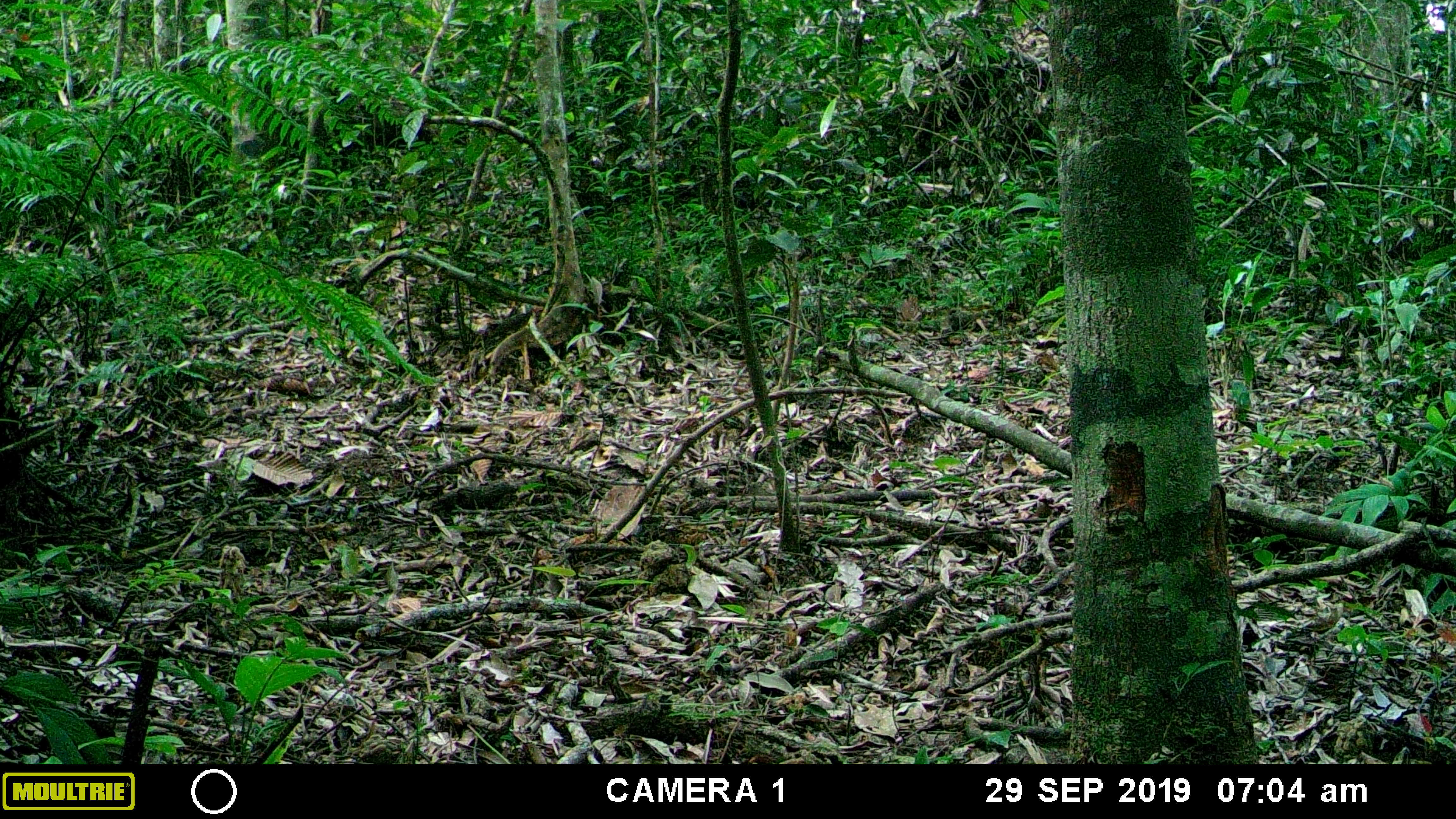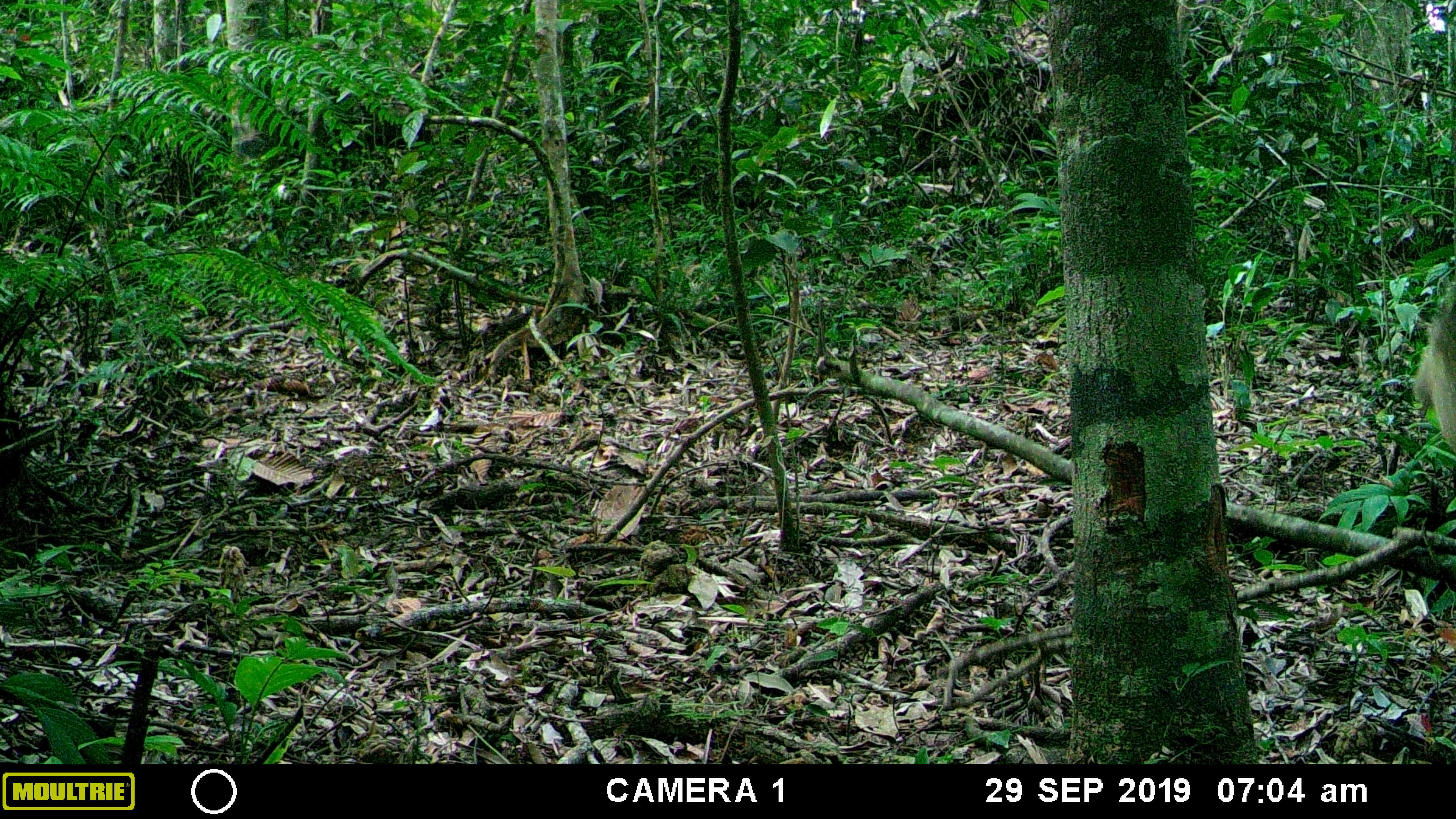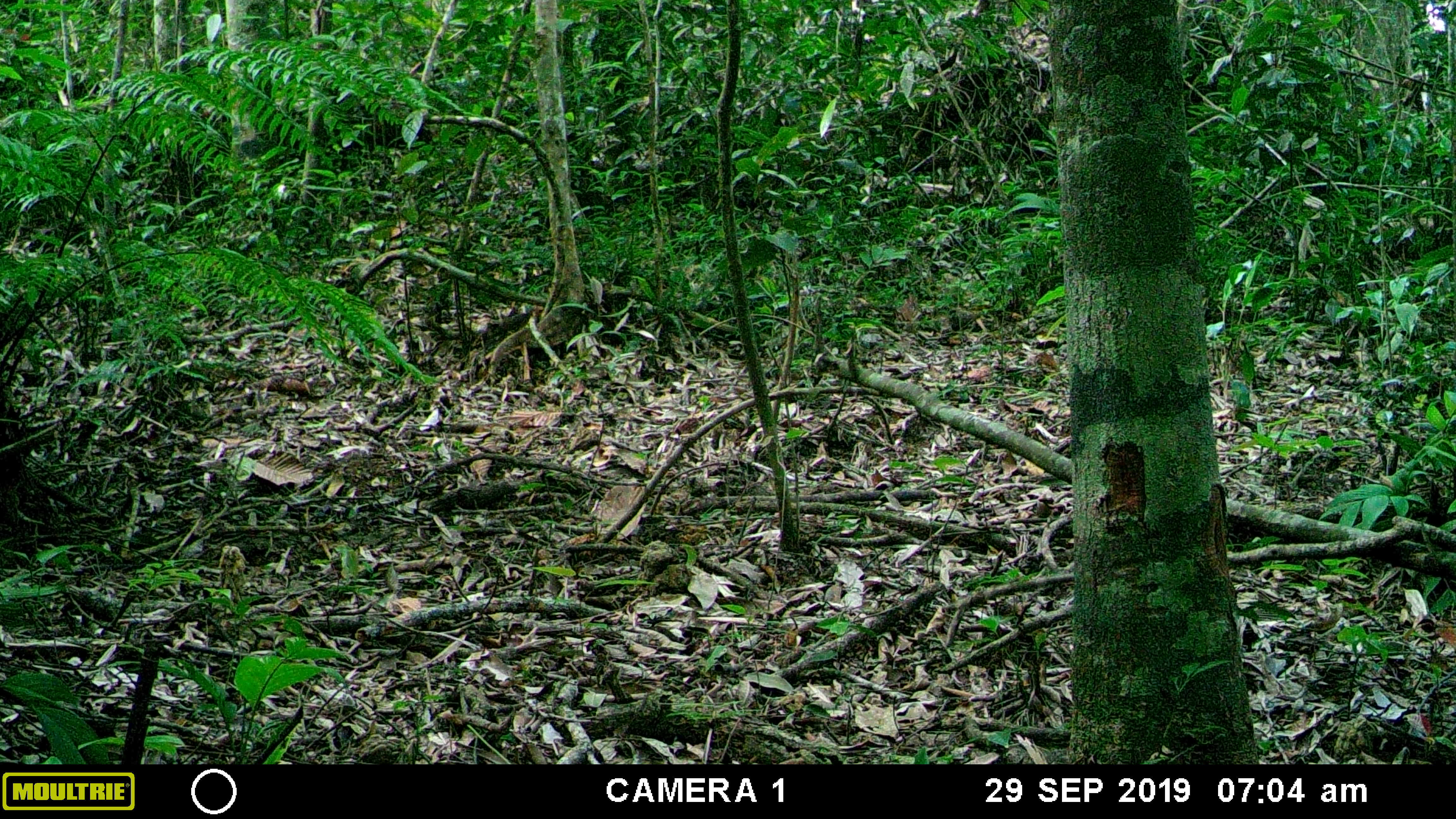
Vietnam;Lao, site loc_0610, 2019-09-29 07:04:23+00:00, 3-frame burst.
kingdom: Animalia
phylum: Chordata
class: Mammalia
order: Carnivora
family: Mustelidae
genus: Martes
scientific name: Martes flavigula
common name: yellow-throated marten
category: yellow throated marten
Yellow throated marten (yellow-throated marten) (Martes flavigula). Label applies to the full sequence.